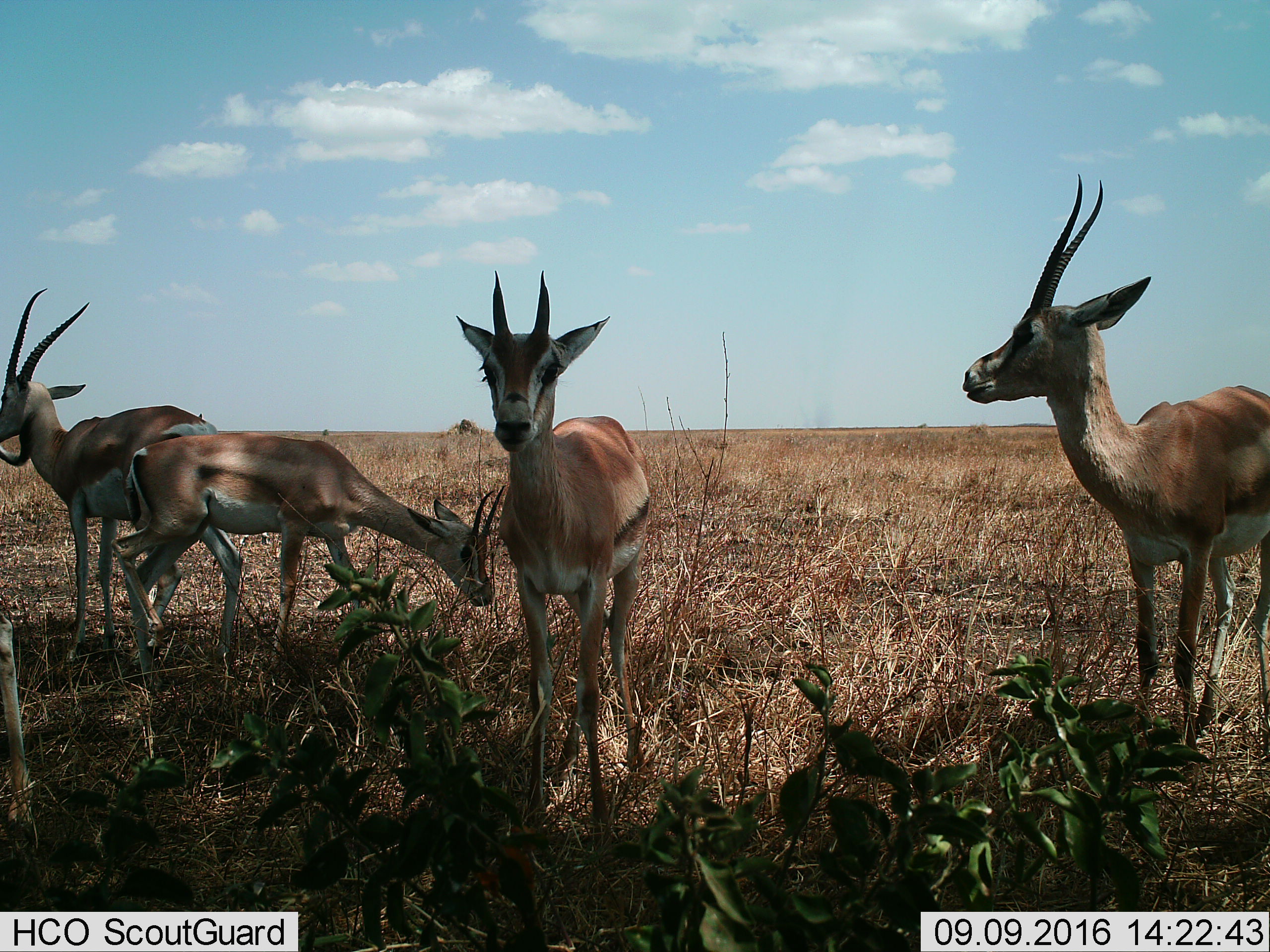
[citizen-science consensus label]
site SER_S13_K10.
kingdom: Animalia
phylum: Chordata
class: Mammalia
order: Artiodactyla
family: Bovidae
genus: Eudorcas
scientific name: Eudorcas thomsonii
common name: thomson's gazelle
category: gazellethomsons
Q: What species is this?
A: Gazellethomsons (thomson's gazelle) (Eudorcas thomsonii).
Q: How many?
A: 4.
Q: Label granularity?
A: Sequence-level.